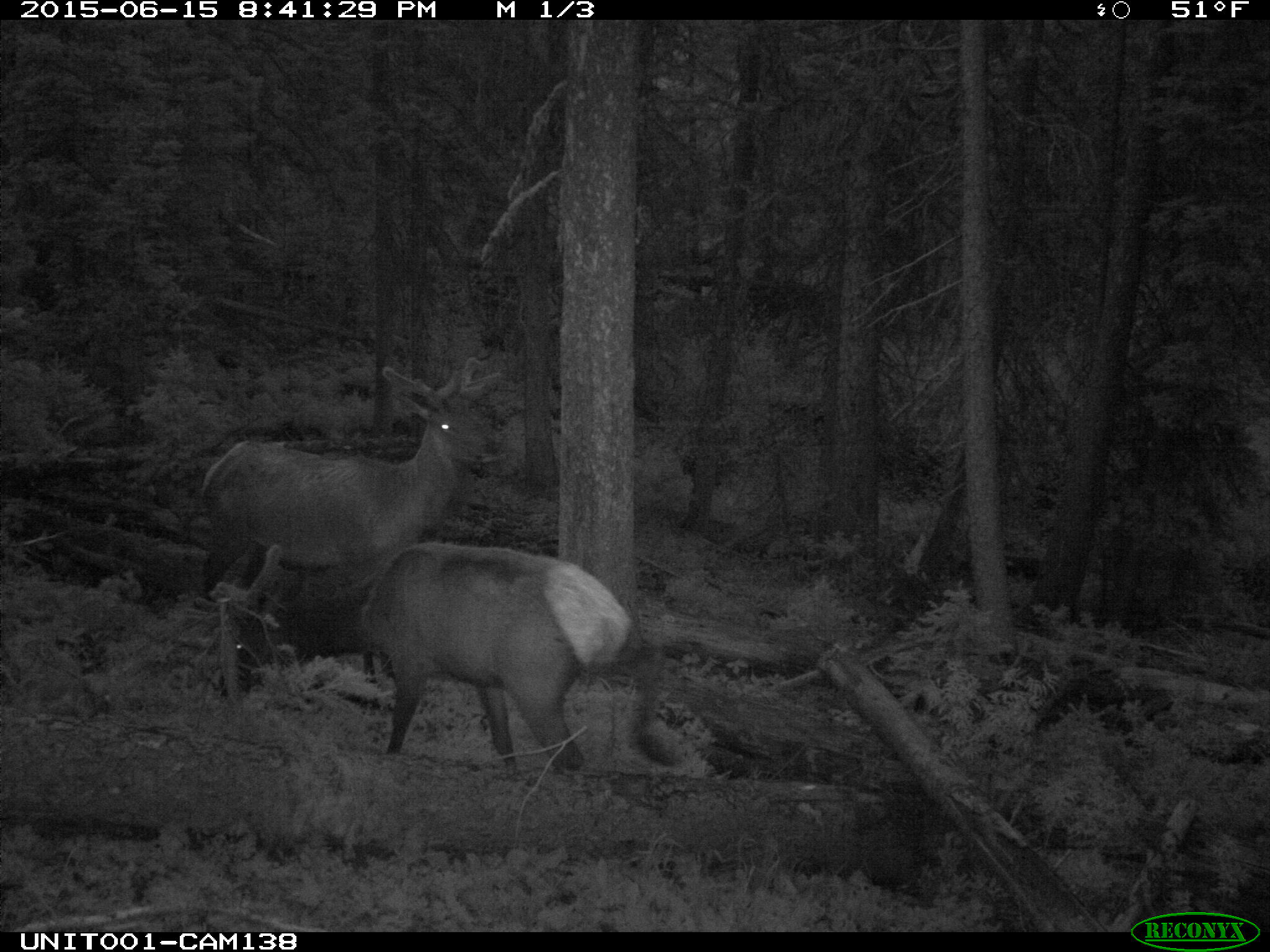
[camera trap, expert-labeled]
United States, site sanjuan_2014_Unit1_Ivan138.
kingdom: Animalia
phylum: Chordata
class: Mammalia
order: Artiodactyla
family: Cervidae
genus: Cervus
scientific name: Cervus elaphus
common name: red deer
Cervus elaphus (red deer).